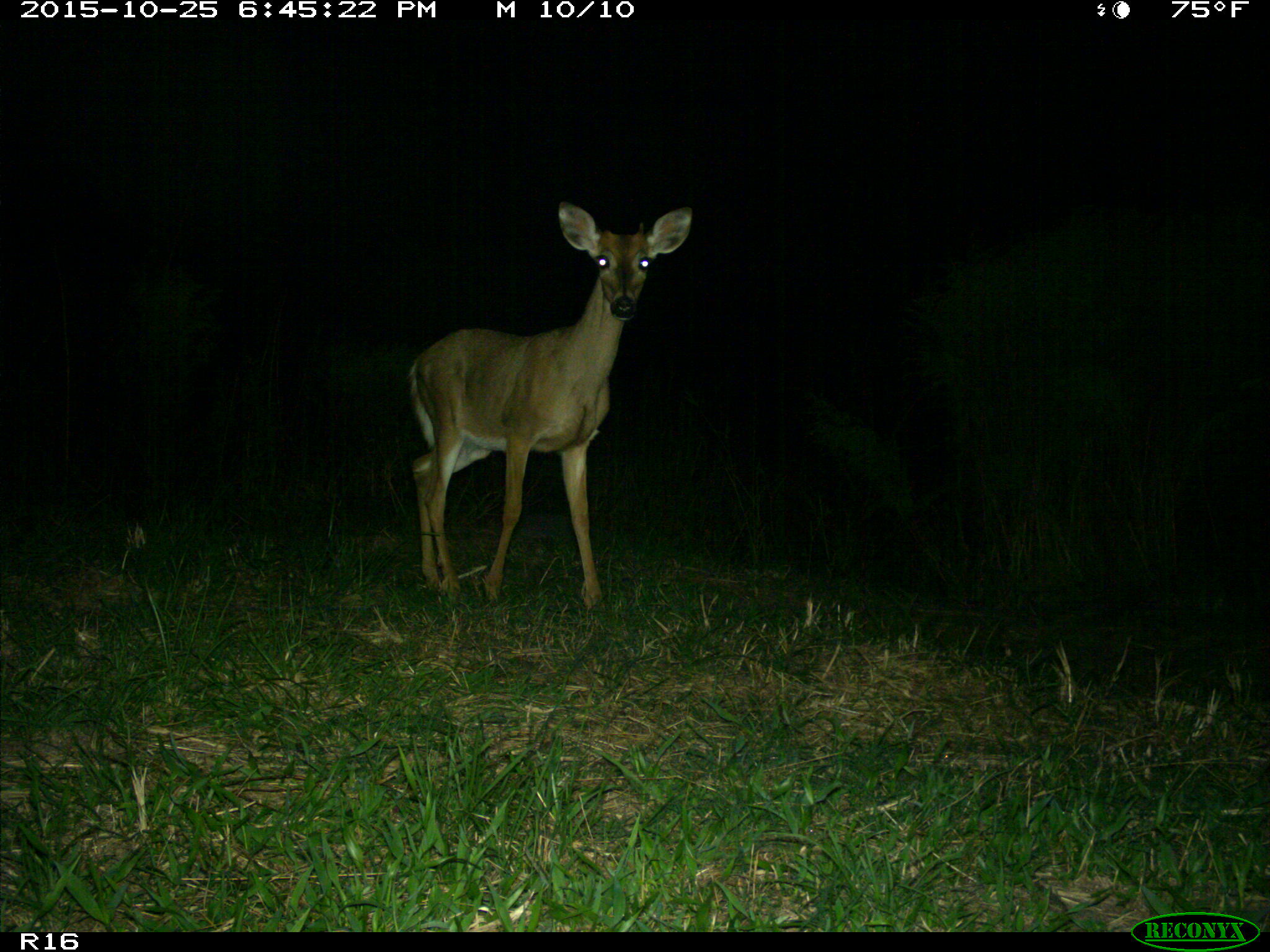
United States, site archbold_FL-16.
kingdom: Animalia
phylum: Chordata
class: Mammalia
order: Artiodactyla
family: Cervidae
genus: Odocoileus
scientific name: Odocoileus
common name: deer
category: unidentified deer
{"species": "unidentified deer (deer) (Odocoileus)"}